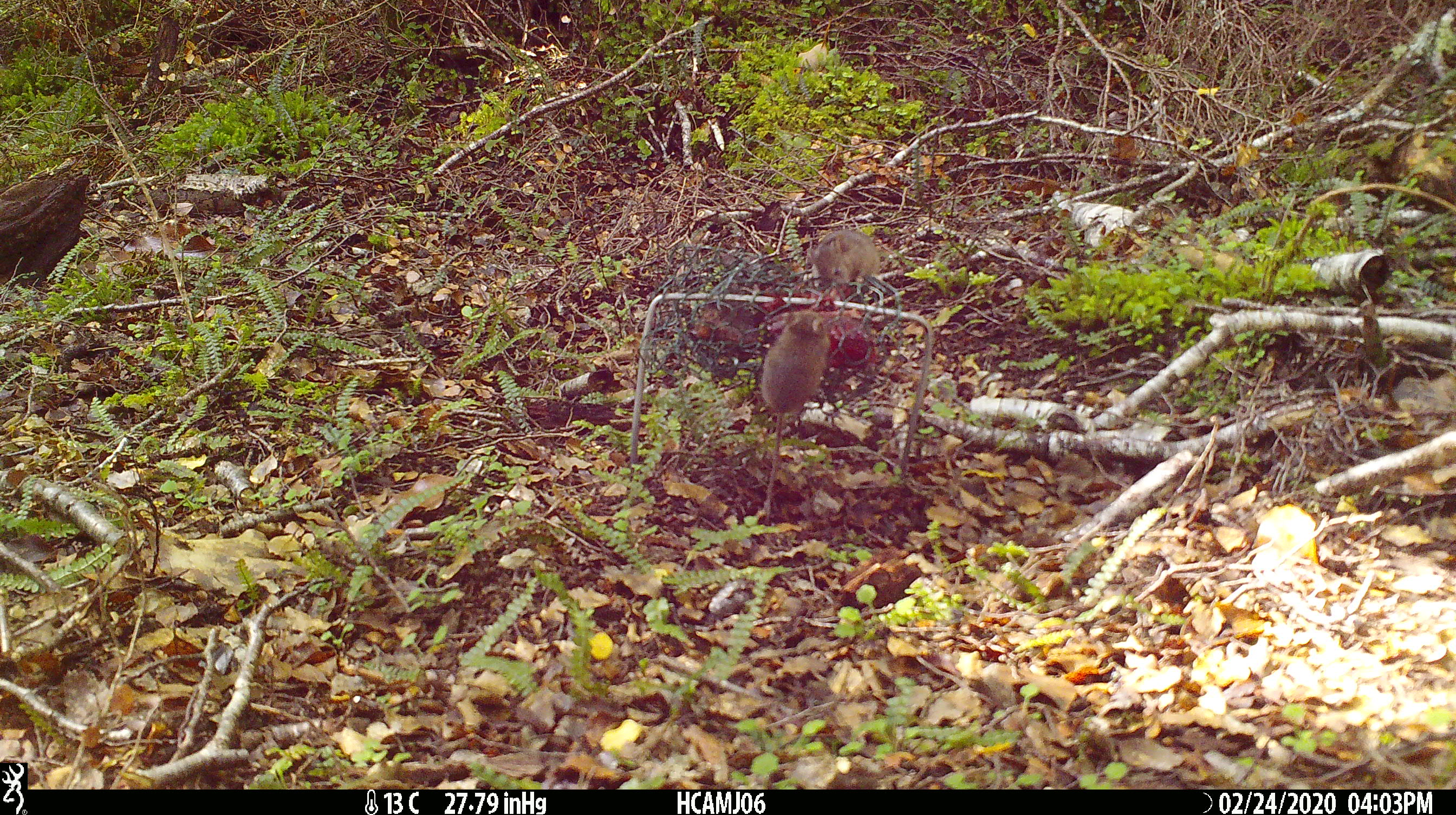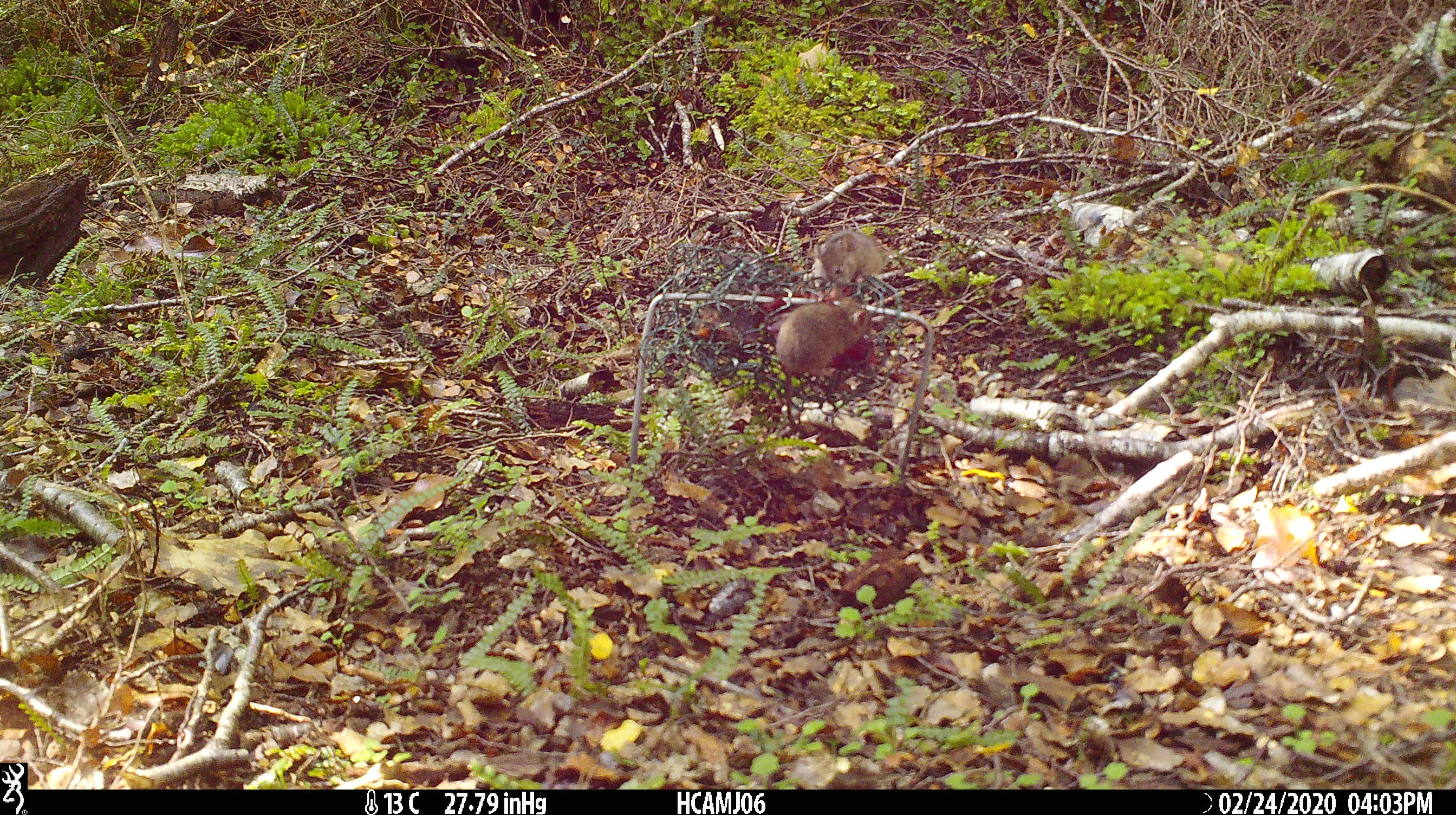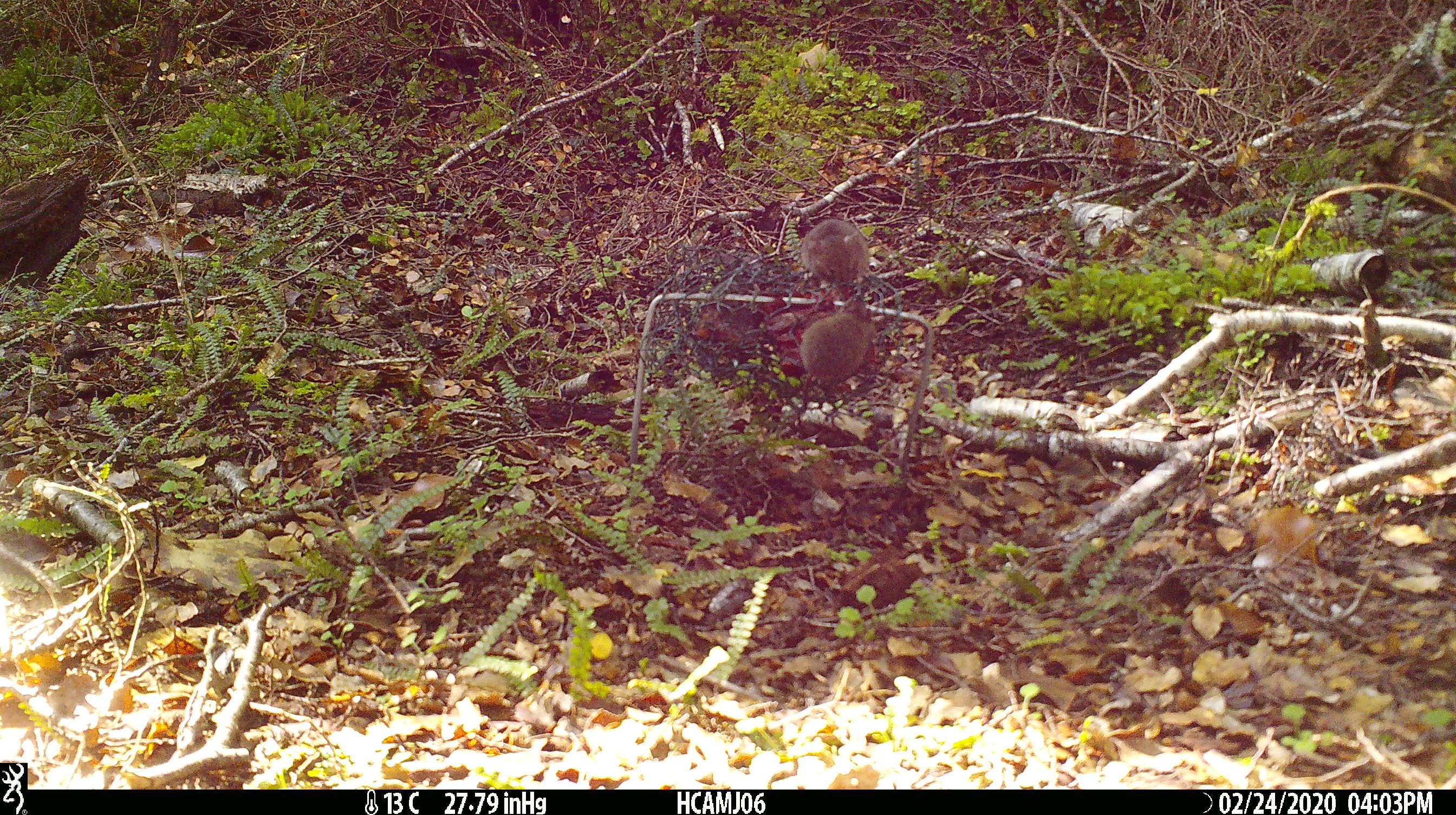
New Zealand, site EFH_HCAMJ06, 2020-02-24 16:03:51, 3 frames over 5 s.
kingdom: Animalia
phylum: Chordata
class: Mammalia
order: Rodentia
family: Muridae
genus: Mus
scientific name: Mus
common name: mouse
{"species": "mouse (Mus)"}